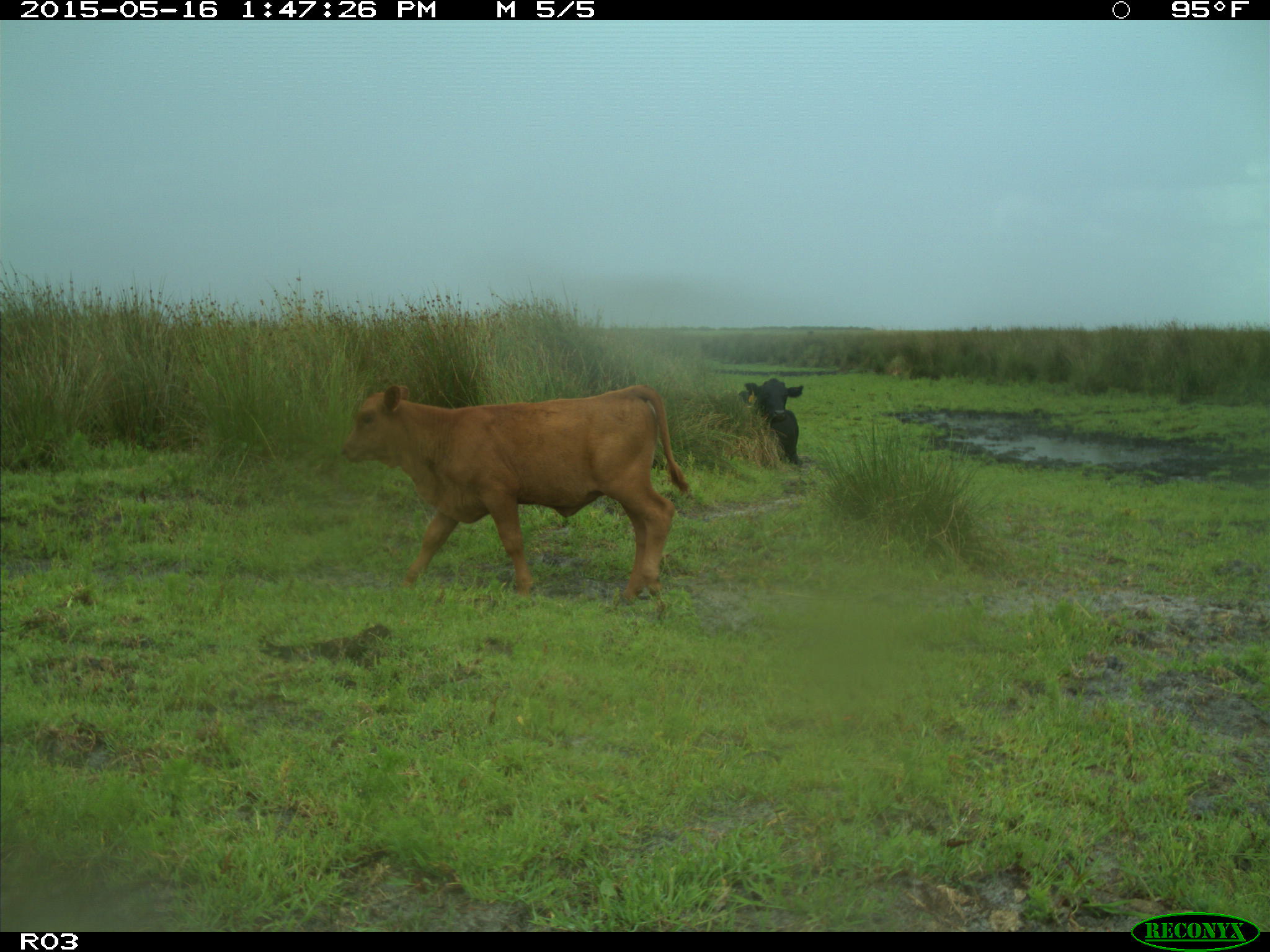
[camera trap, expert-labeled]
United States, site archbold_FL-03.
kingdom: Animalia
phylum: Chordata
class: Mammalia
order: Artiodactyla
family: Bovidae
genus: Bos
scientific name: Bos taurus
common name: domestic cow